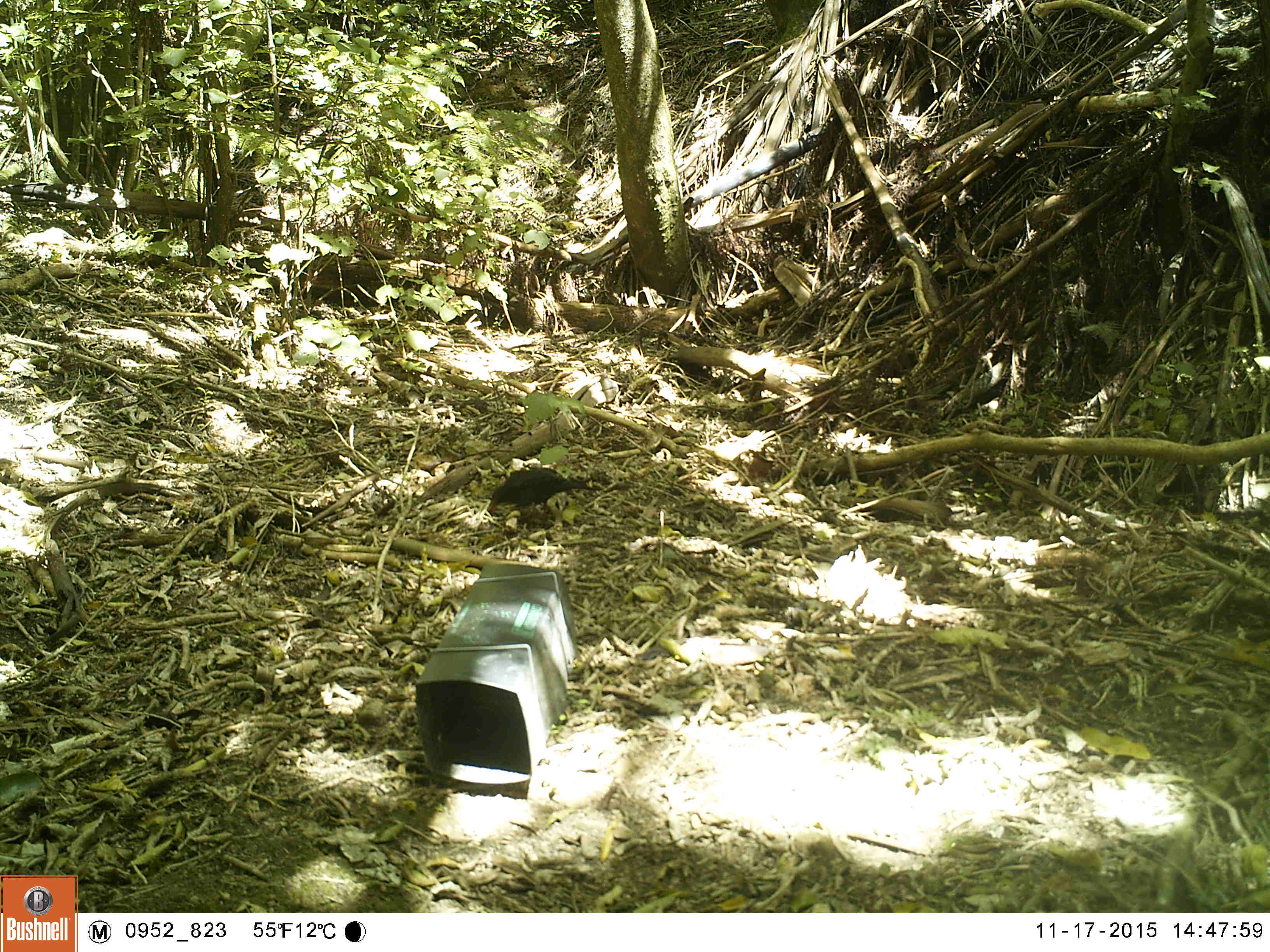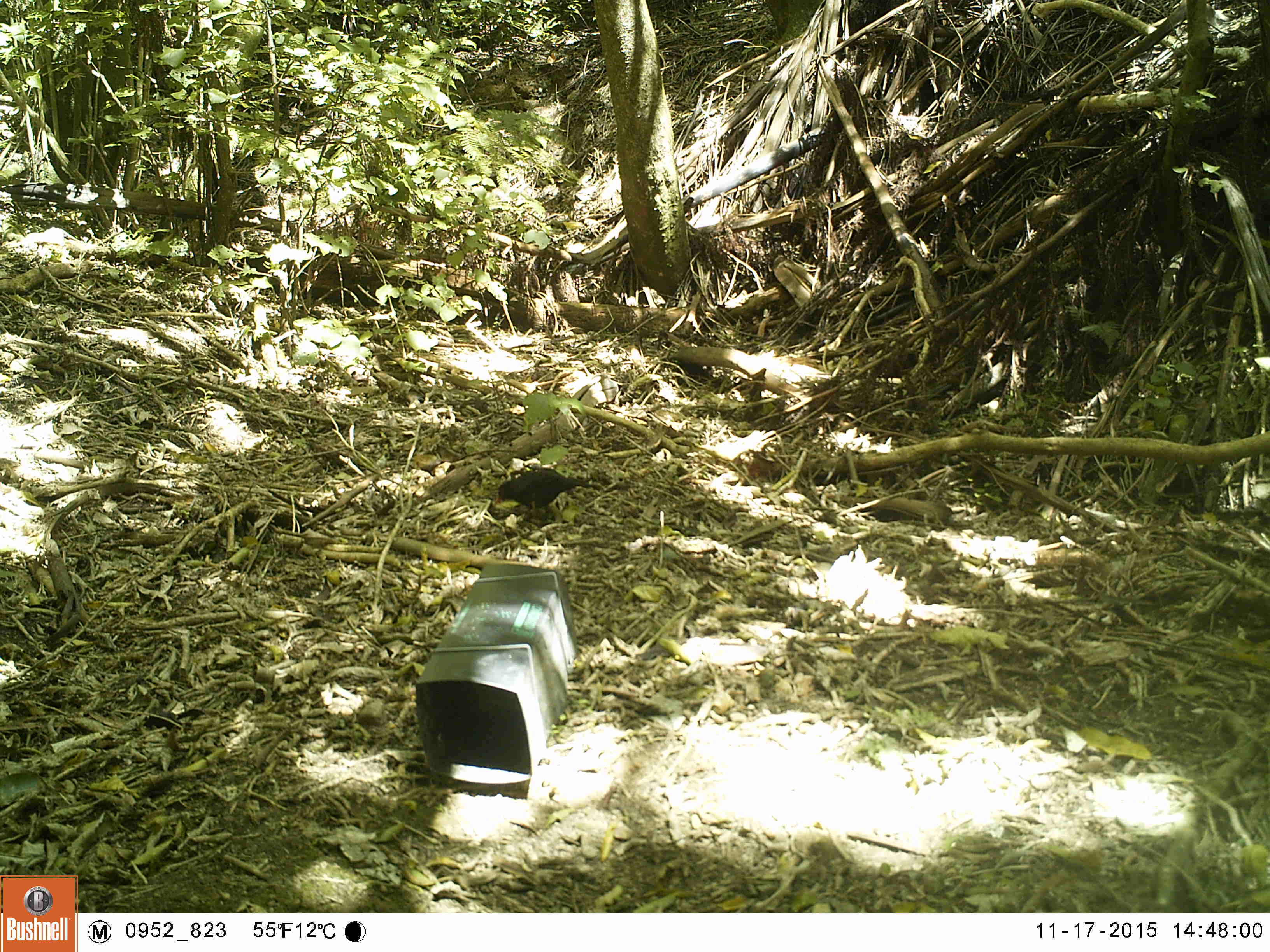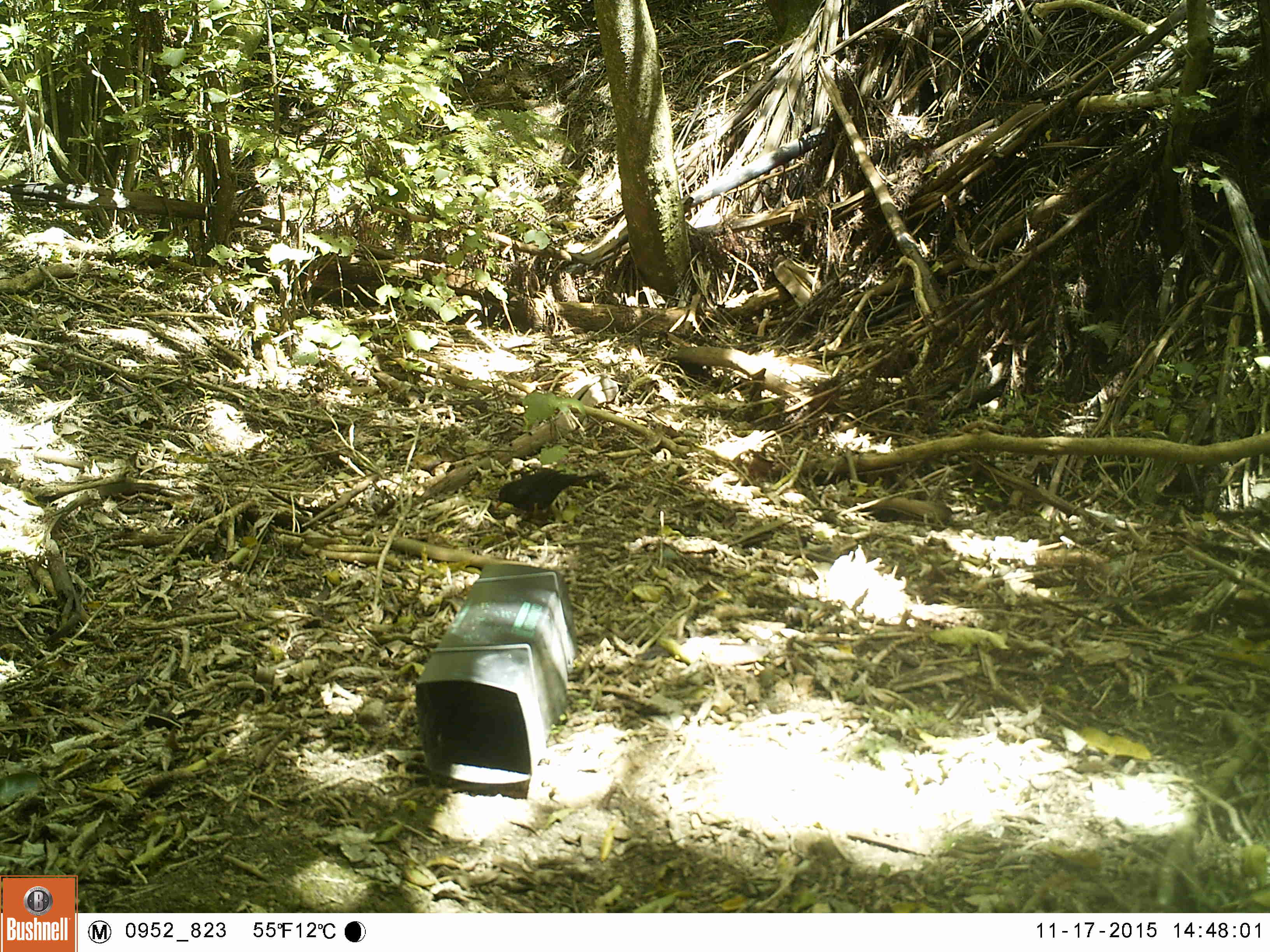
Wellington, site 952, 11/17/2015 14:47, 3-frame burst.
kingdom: Animalia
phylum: Chordata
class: Aves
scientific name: Aves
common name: bird